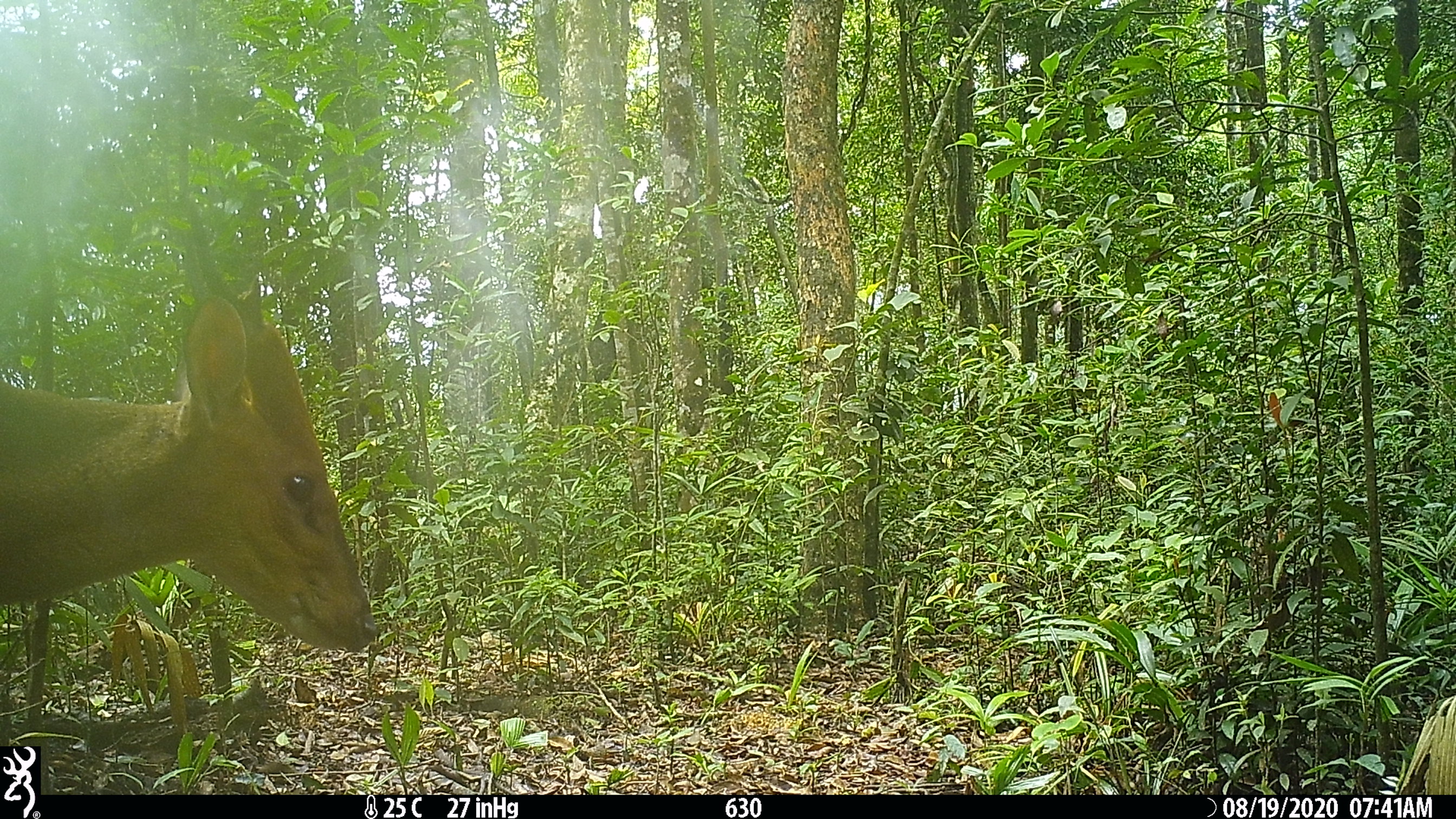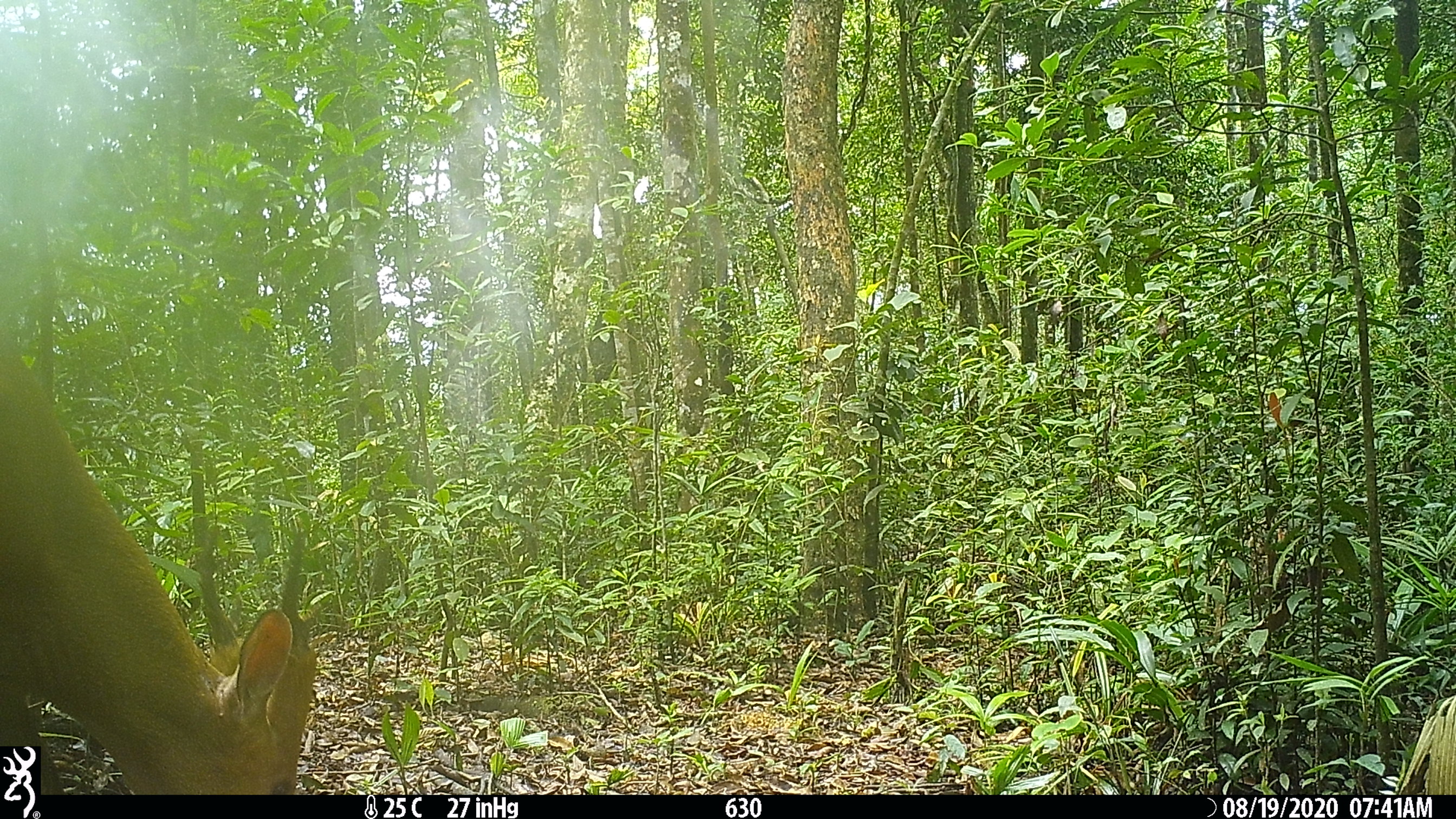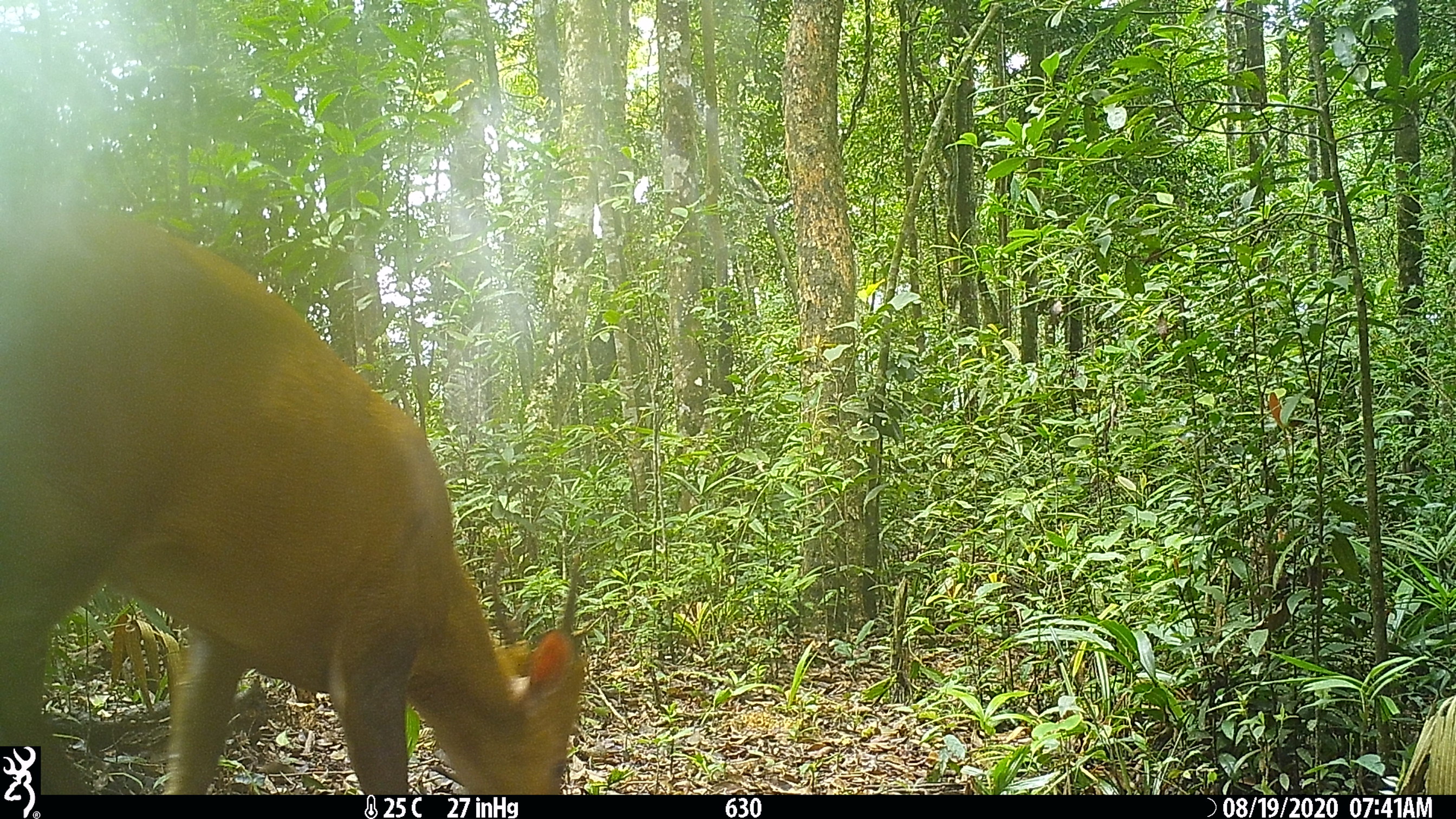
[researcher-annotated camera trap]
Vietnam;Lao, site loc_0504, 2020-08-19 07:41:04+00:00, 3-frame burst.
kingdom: Animalia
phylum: Chordata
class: Mammalia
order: Artiodactyla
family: Cervidae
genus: Muntiacus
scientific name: Muntiacus vuquangensis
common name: large-antlered muntjac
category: large antlered muntjac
Large antlered muntjac (large-antlered muntjac) (Muntiacus vuquangensis). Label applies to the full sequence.